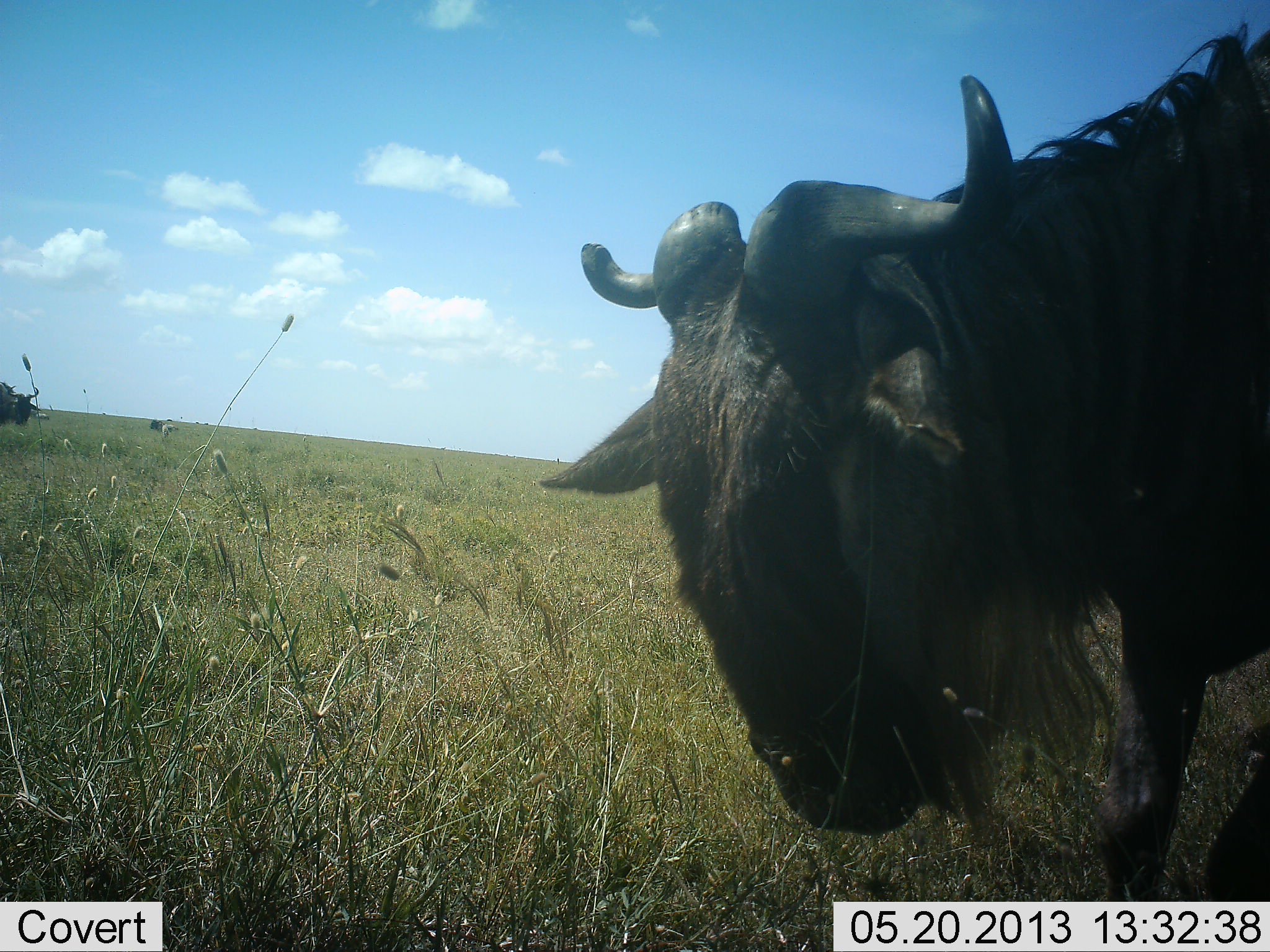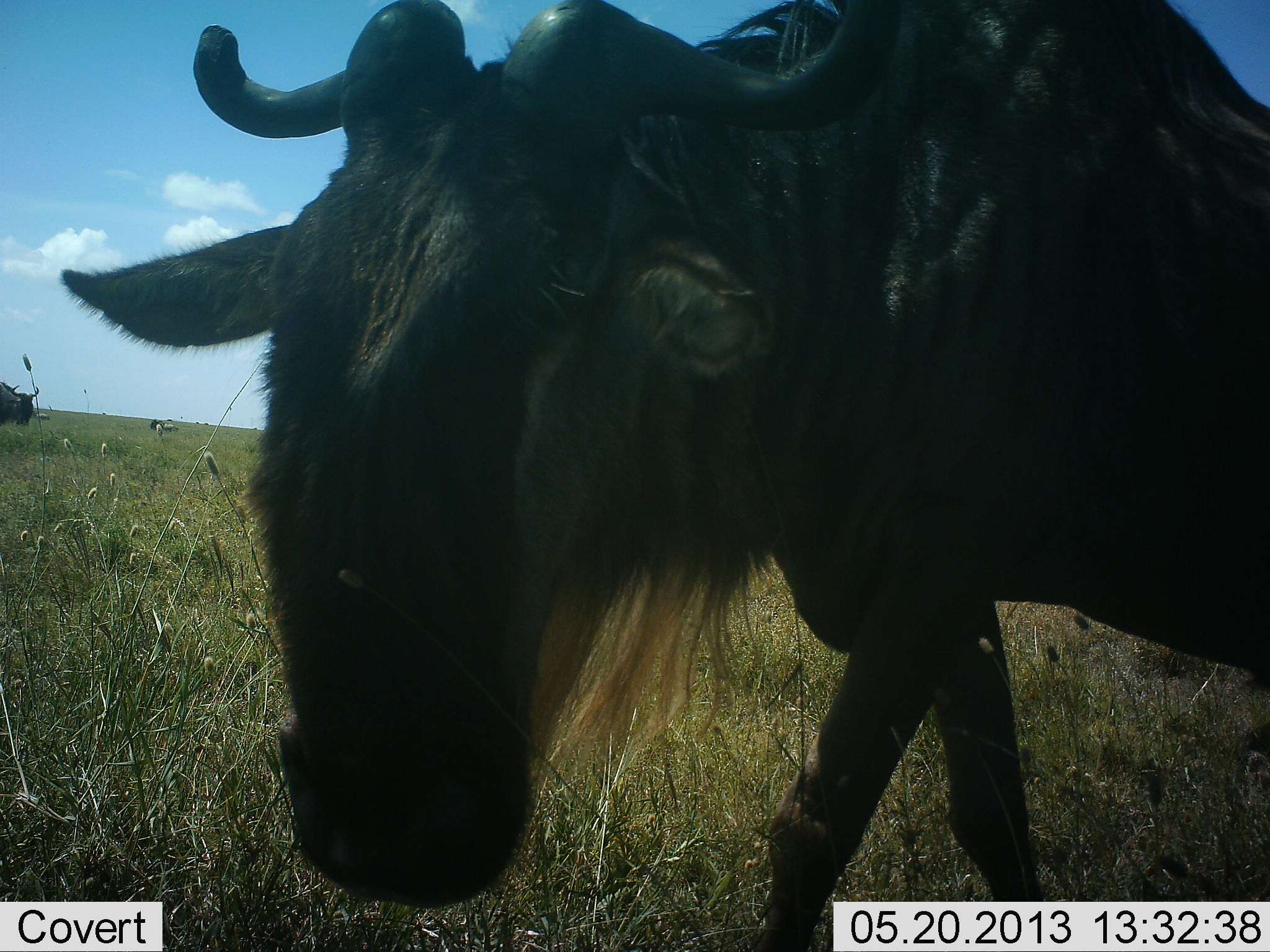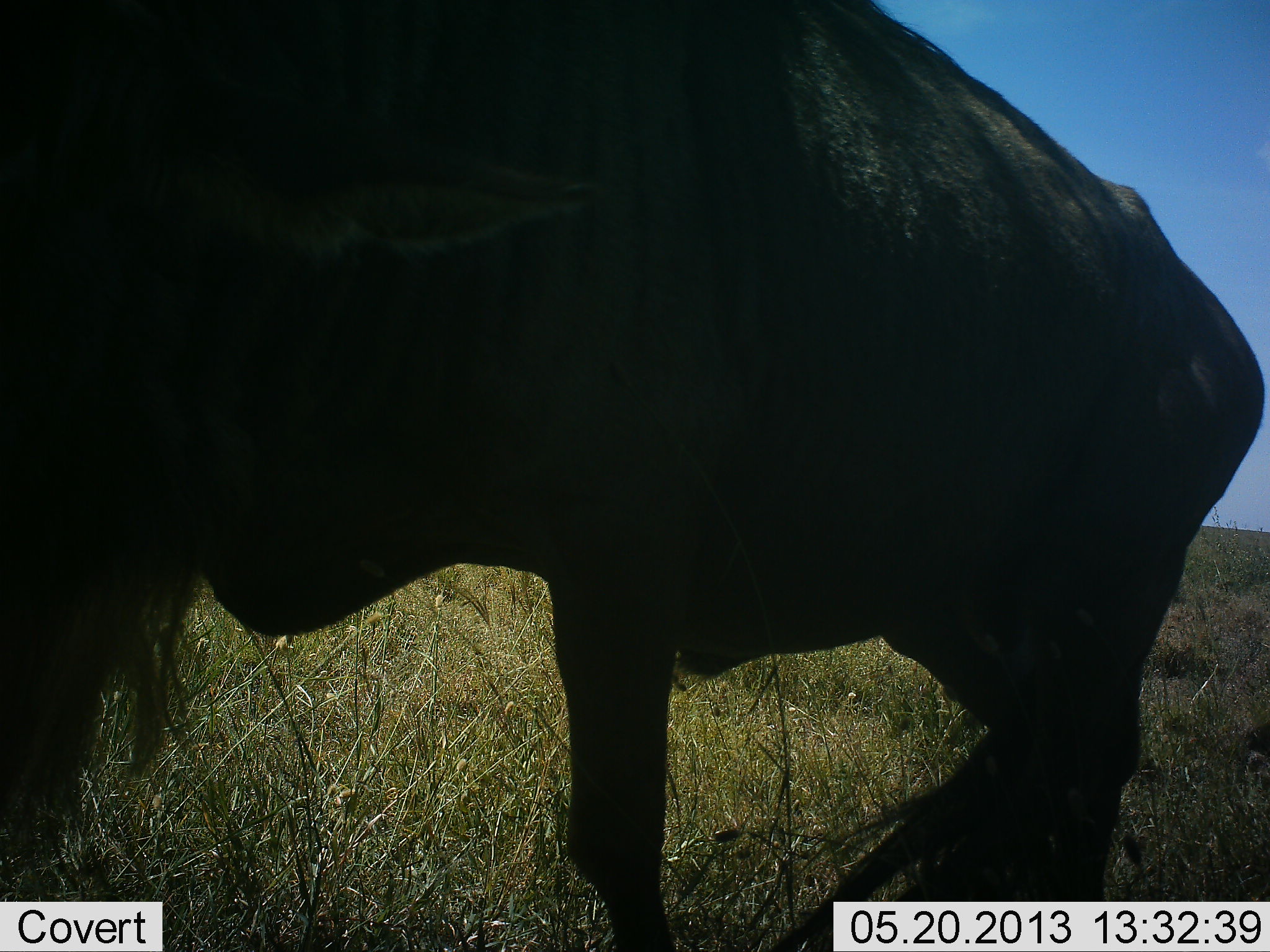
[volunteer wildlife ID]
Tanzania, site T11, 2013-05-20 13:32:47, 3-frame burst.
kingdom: Animalia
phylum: Chordata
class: Mammalia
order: Artiodactyla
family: Bovidae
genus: Connochaetes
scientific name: Connochaetes taurinus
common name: blue wildebeest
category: wildebeest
Wildebeest (blue wildebeest) (Connochaetes taurinus), count 2. Behavior (volunteer vote fractions): standing 25%, resting 0%, moving 91%, interacting 3%. Young present (vote fraction): 0%. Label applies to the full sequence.